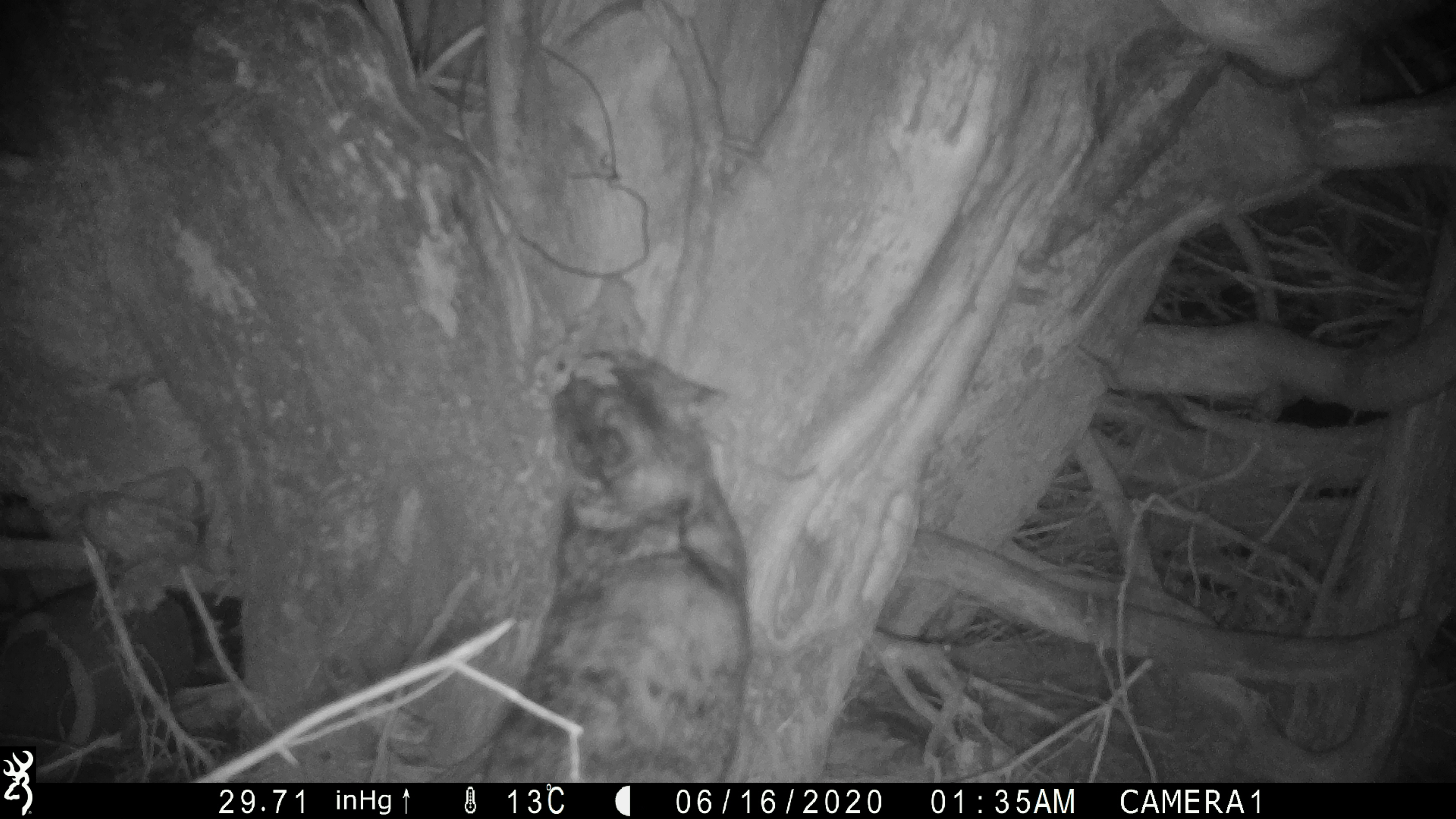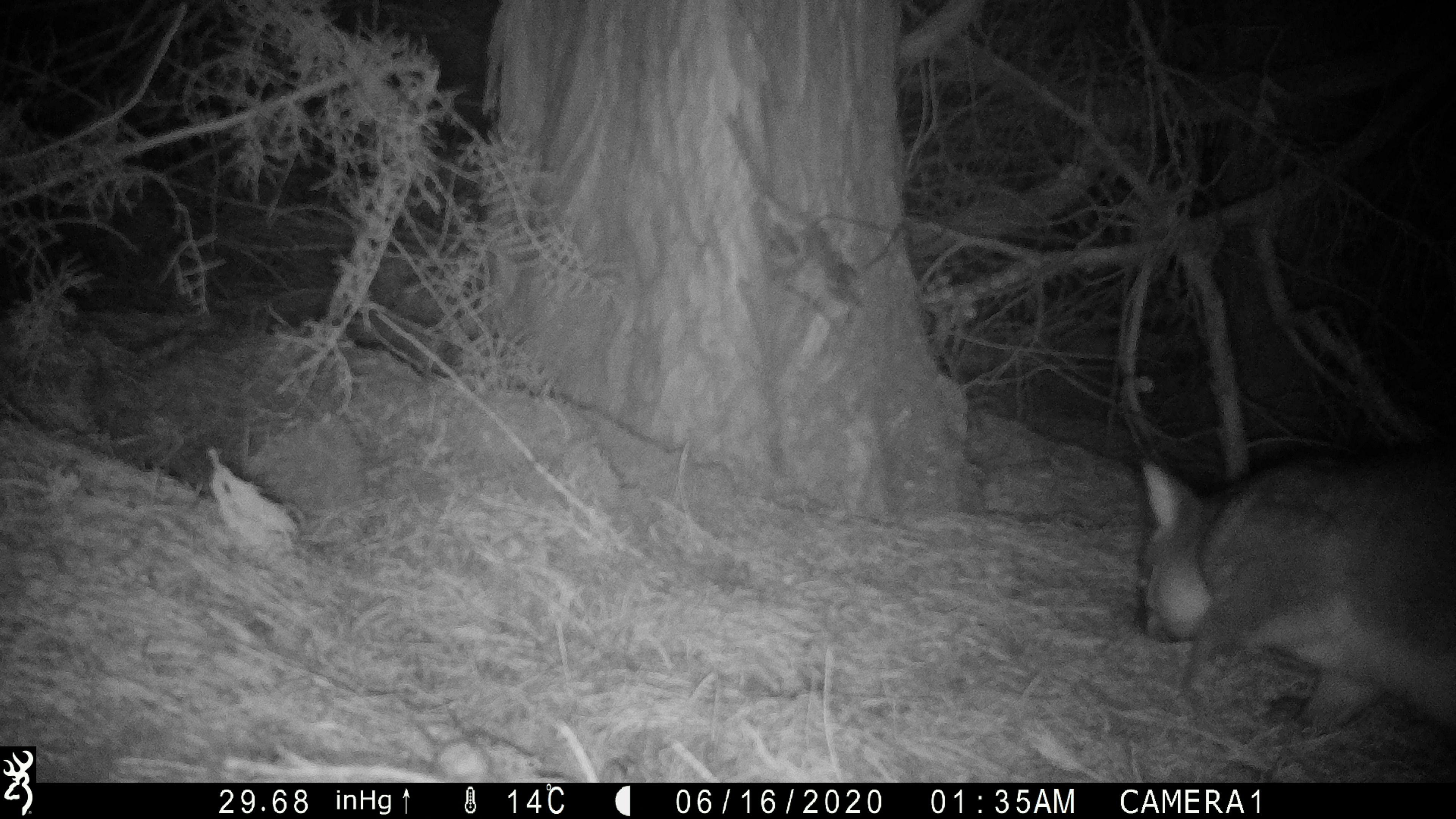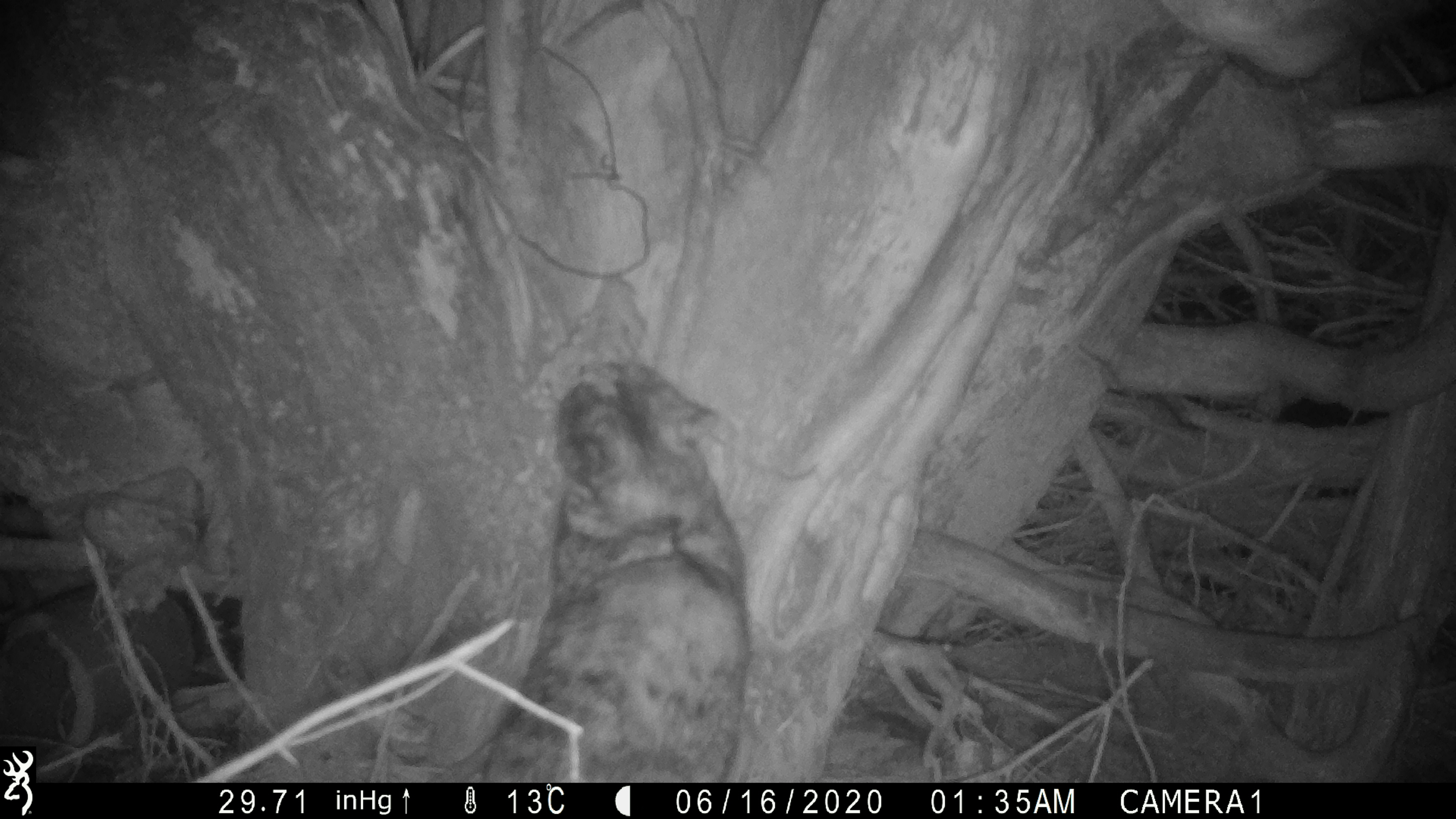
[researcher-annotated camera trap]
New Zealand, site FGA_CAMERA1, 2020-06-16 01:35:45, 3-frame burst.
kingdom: Animalia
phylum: Chordata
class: Mammalia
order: Carnivora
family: Felidae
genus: Felis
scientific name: Felis catus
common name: domestic cat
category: cat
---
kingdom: Animalia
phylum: Chordata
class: Mammalia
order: Diprotodontia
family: Phalangeridae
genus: Trichosurus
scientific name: Trichosurus vulpecula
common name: common brushtail possum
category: possum